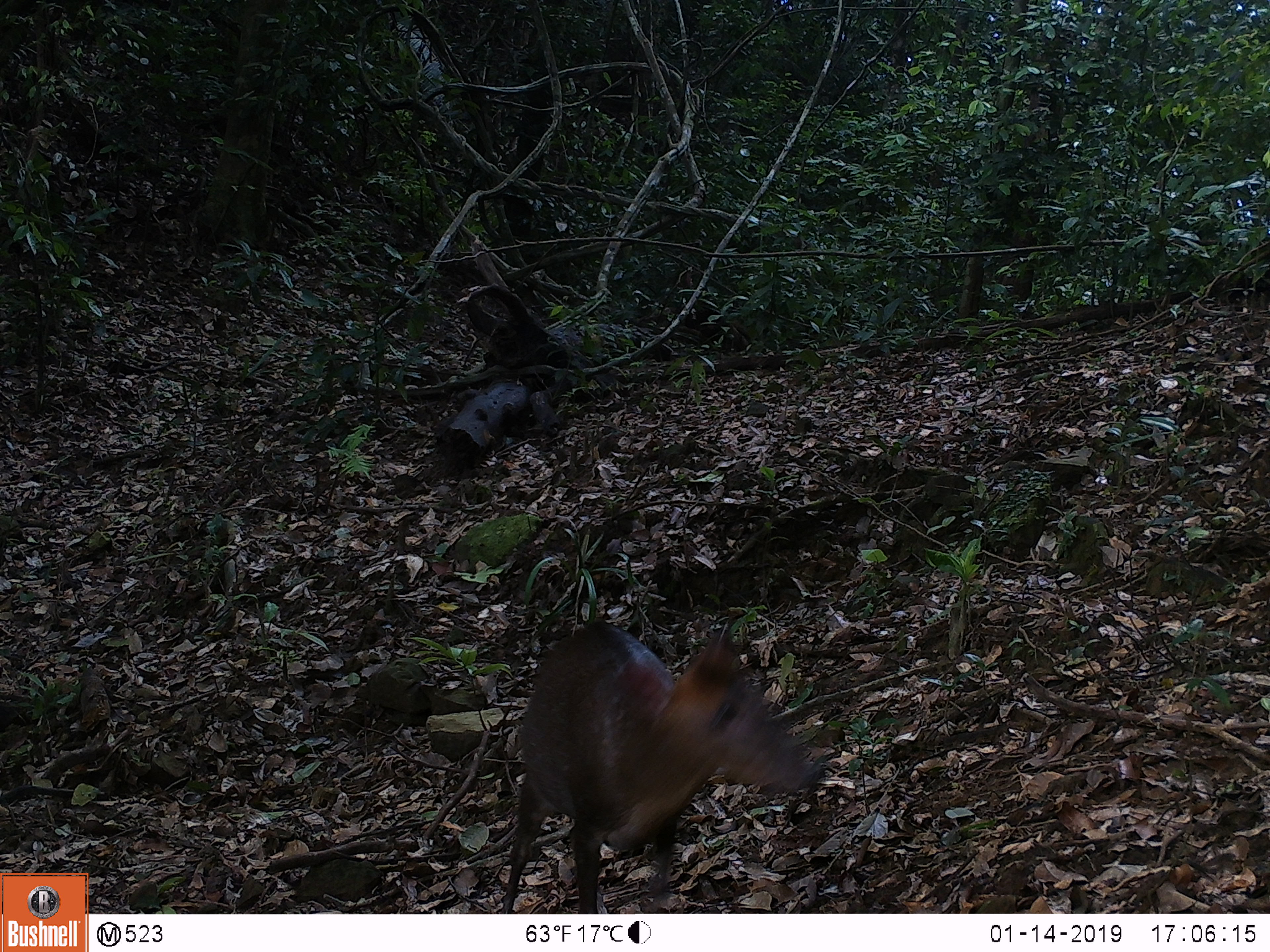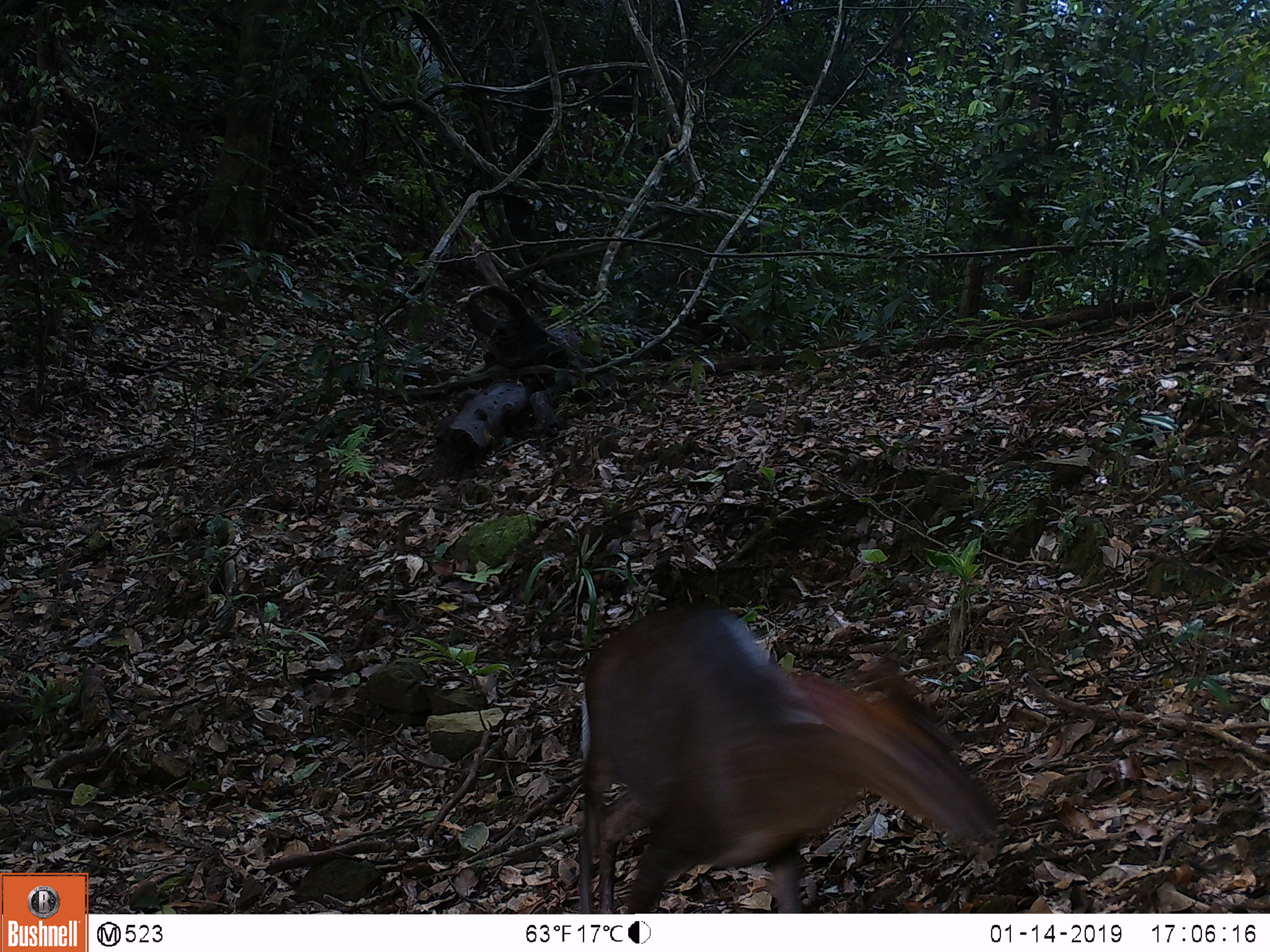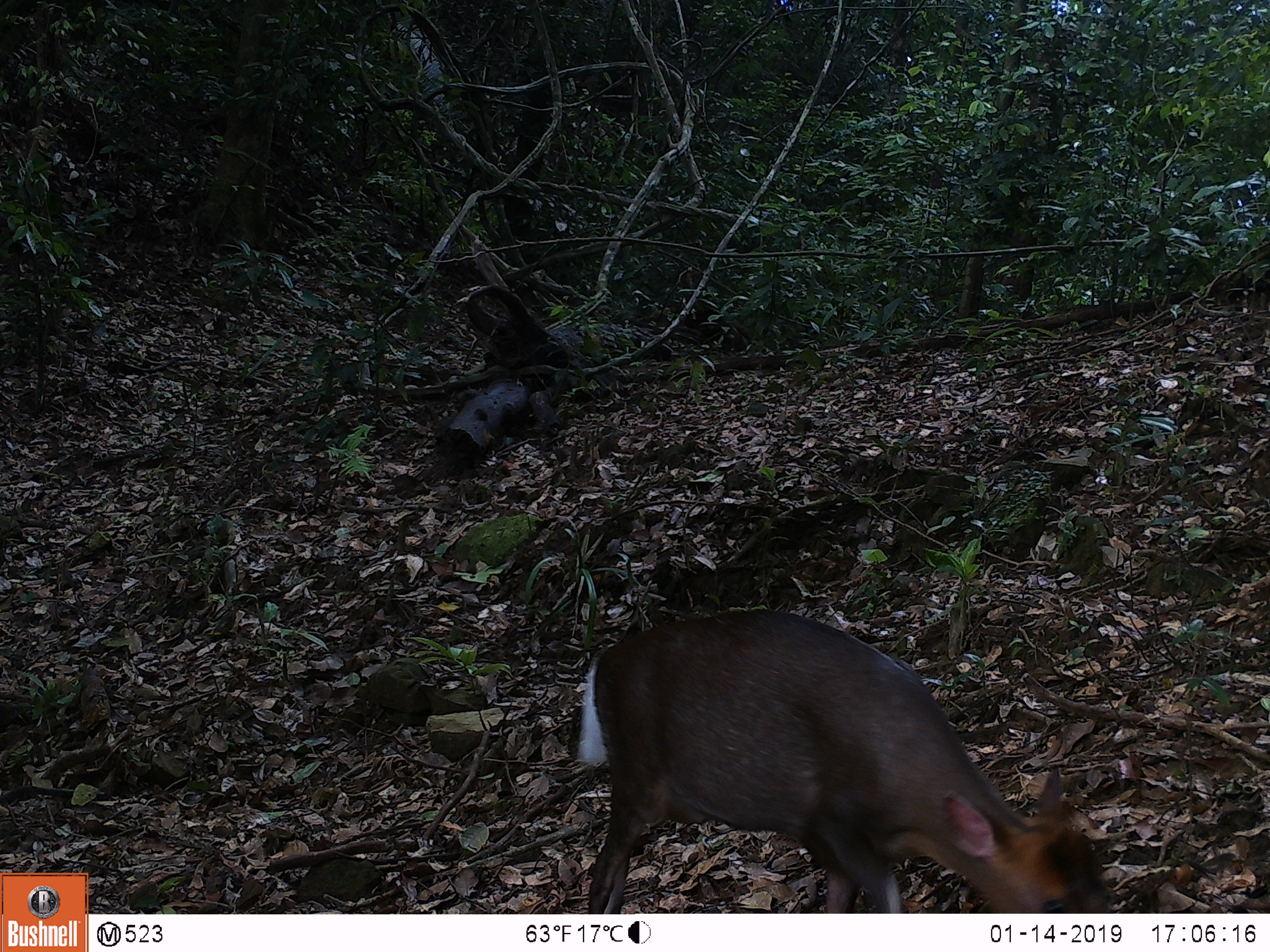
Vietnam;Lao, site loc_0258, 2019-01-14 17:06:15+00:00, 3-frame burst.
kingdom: Animalia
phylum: Chordata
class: Mammalia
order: Artiodactyla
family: Cervidae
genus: Muntiacus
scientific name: Muntiacus rooseveltorum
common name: roosevelt's muntjac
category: roosevelts muntjac group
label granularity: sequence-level